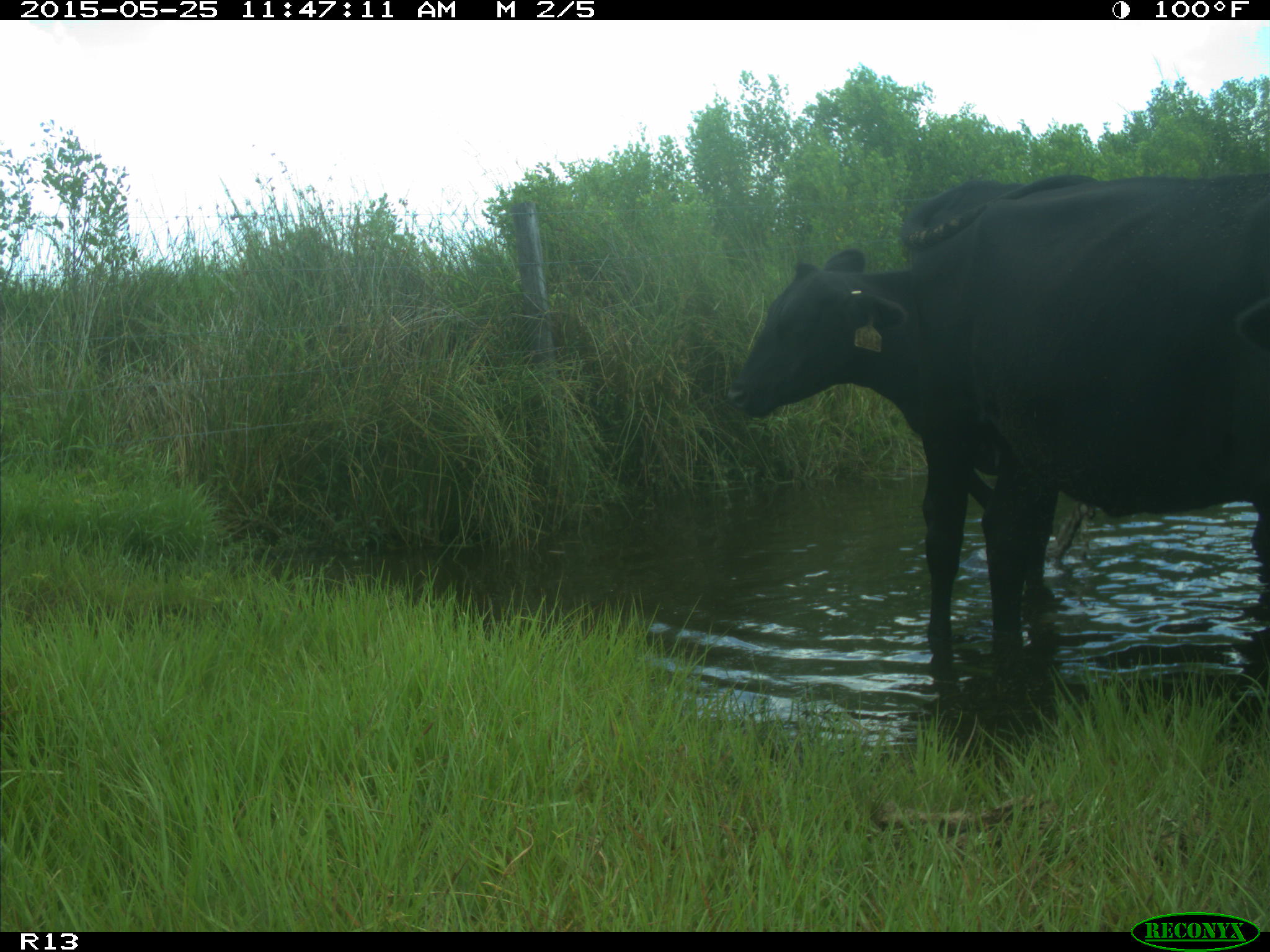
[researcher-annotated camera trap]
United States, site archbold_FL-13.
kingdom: Animalia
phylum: Chordata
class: Mammalia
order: Artiodactyla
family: Bovidae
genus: Bos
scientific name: Bos taurus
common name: domestic cow